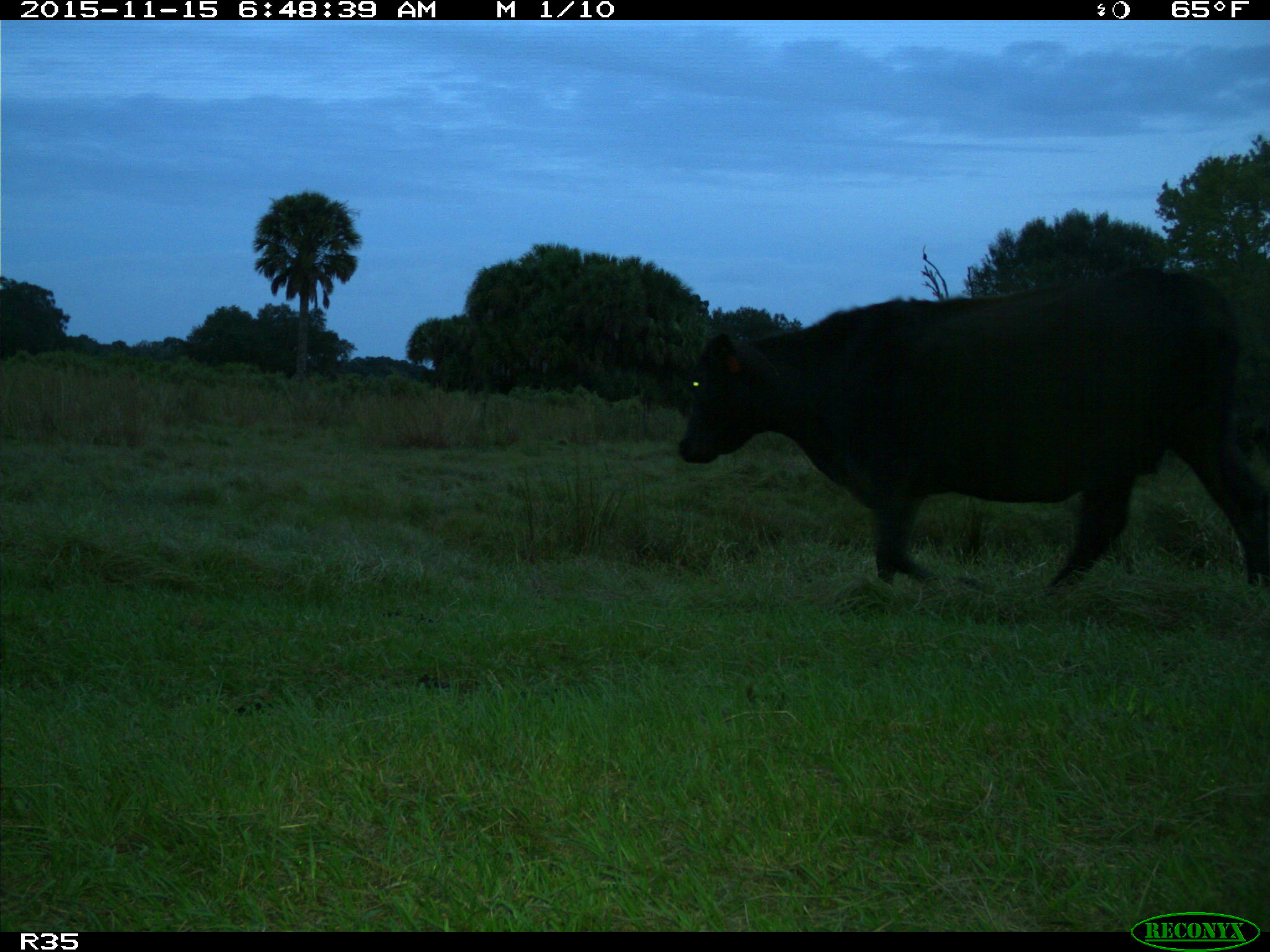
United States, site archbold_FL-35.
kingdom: Animalia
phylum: Chordata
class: Mammalia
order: Artiodactyla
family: Bovidae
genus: Bos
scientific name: Bos taurus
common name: domestic cow